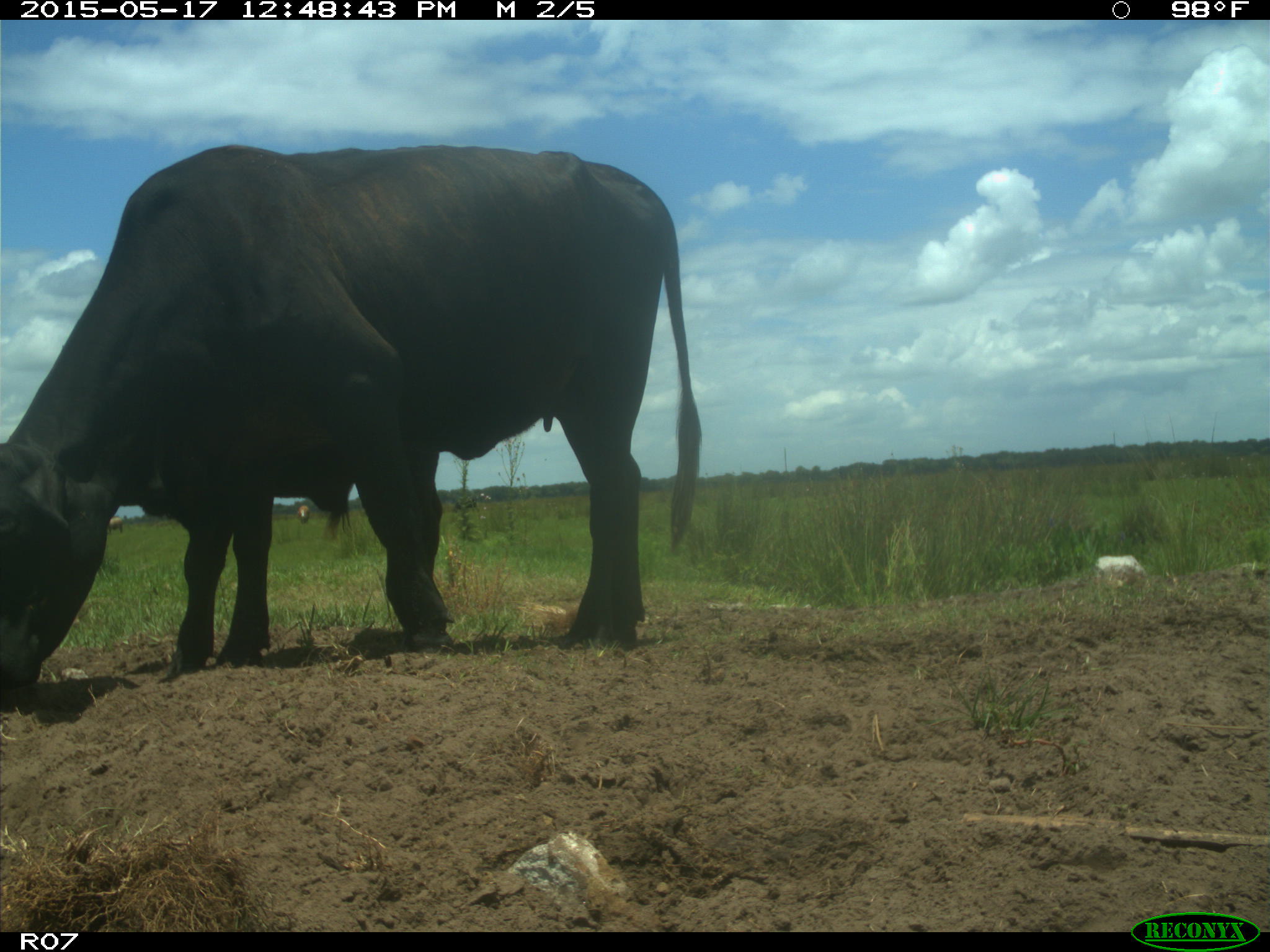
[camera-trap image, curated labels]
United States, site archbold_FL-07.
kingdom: Animalia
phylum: Chordata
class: Mammalia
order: Artiodactyla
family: Bovidae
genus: Bos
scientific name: Bos taurus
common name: domestic cow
Bos taurus (domestic cow).